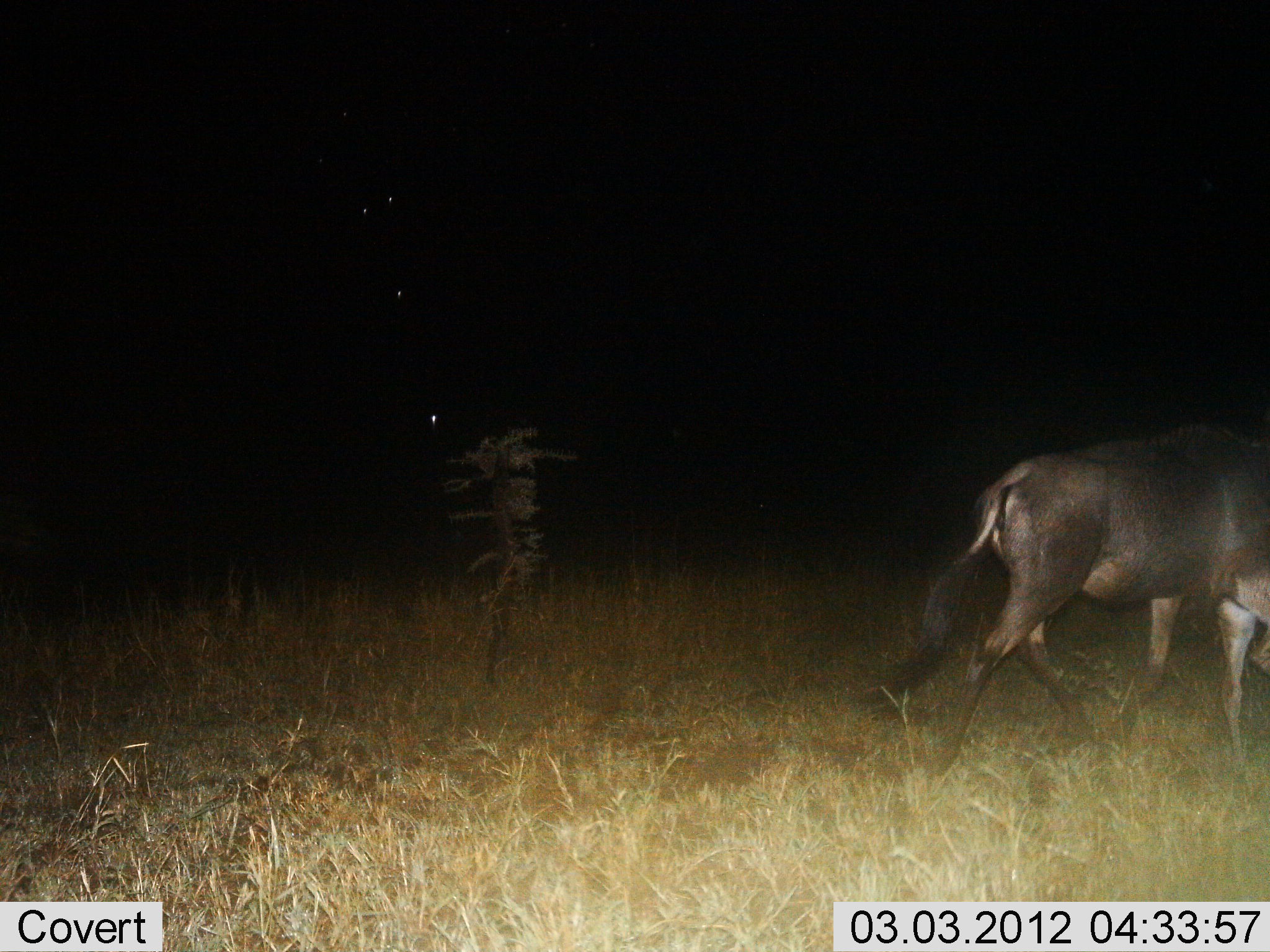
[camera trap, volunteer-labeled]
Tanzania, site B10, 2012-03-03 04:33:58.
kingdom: Animalia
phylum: Chordata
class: Mammalia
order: Artiodactyla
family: Bovidae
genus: Connochaetes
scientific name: Connochaetes taurinus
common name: blue wildebeest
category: wildebeest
Wildebeest (blue wildebeest) (Connochaetes taurinus), count 1. Behavior (volunteer vote fractions): standing 5%, resting 0%, moving 95%, interacting 0%. Young present (vote fraction): 0%. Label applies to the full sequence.